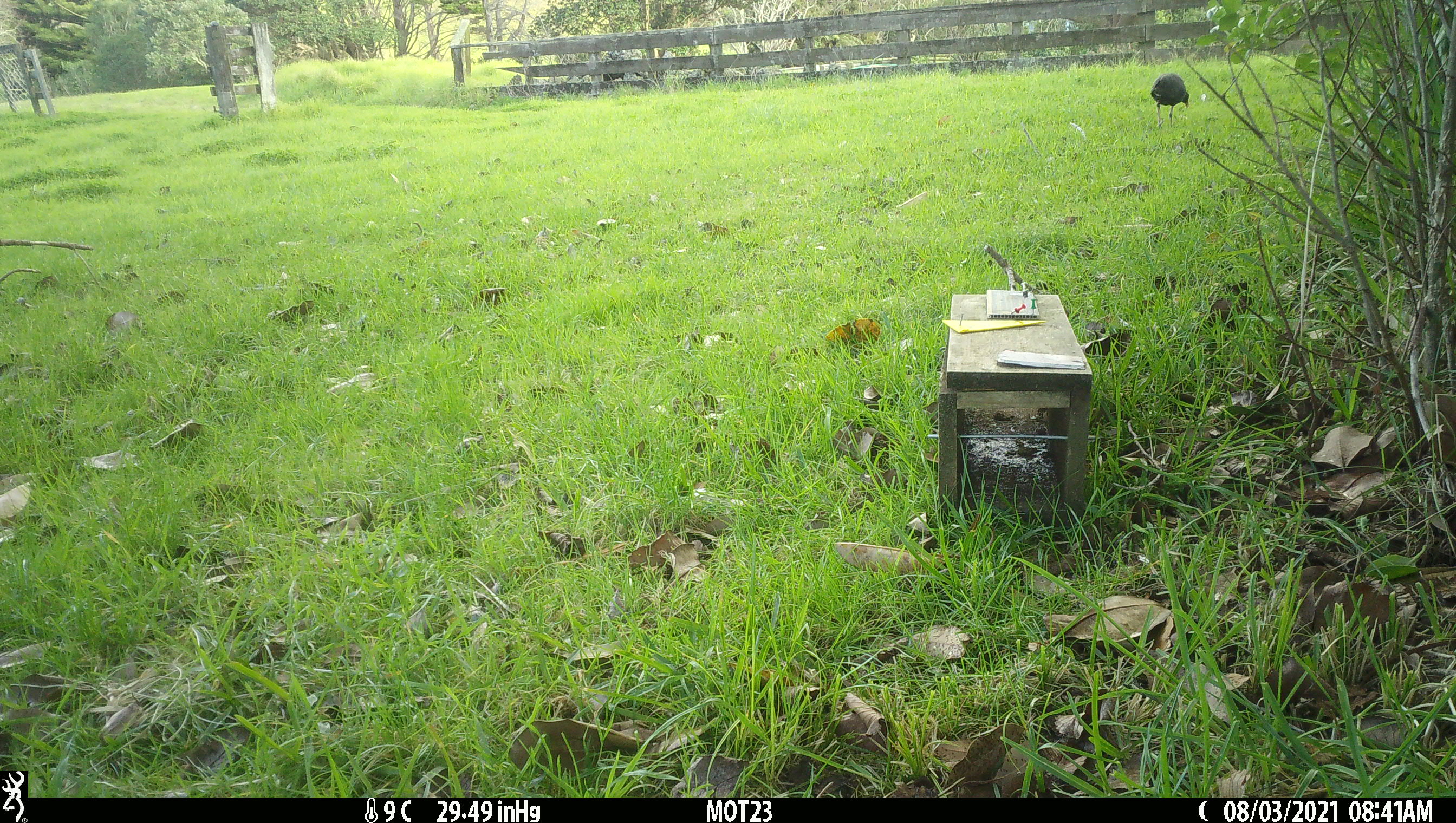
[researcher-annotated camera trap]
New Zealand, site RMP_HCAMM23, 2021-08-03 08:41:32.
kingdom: Animalia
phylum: Chordata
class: Aves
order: Gruiformes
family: Rallidae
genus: Porphyrio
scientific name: Porphyrio melanotus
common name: australasian swamphen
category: pukeko